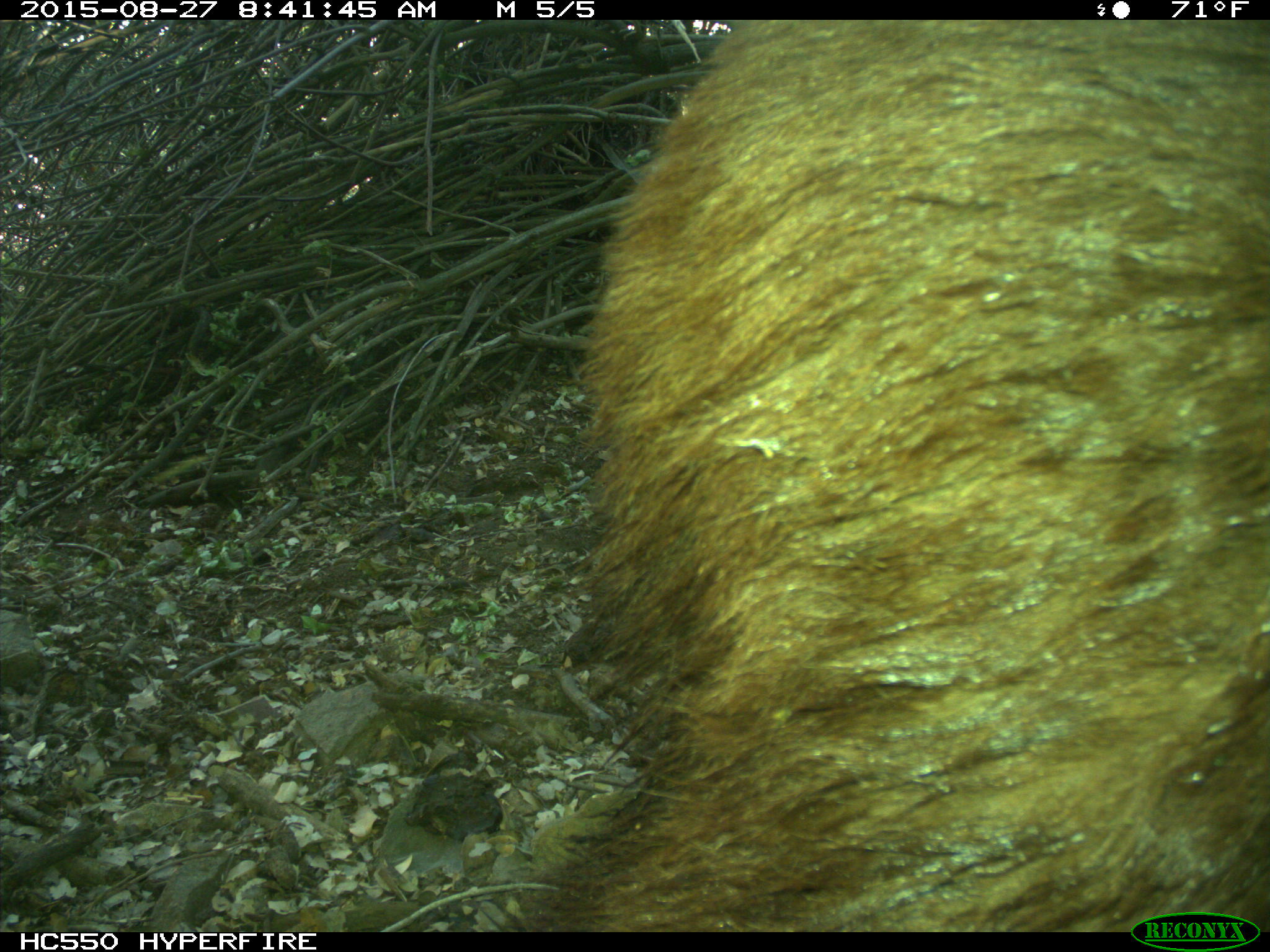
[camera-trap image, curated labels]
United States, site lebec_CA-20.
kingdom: Animalia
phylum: Chordata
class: Mammalia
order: Carnivora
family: Ursidae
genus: Ursus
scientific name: Ursus americanus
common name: american black bear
Ursus americanus (american black bear).